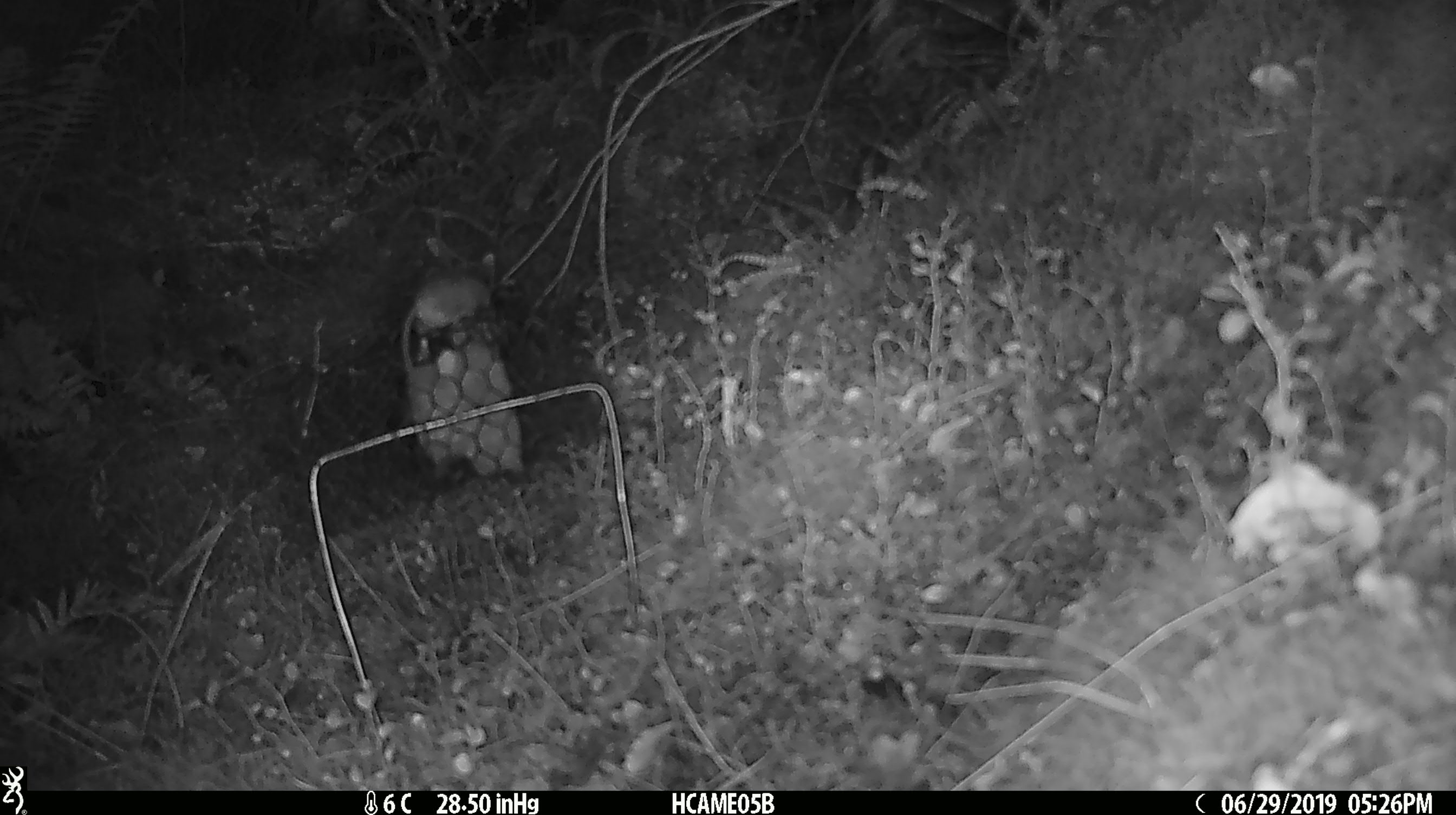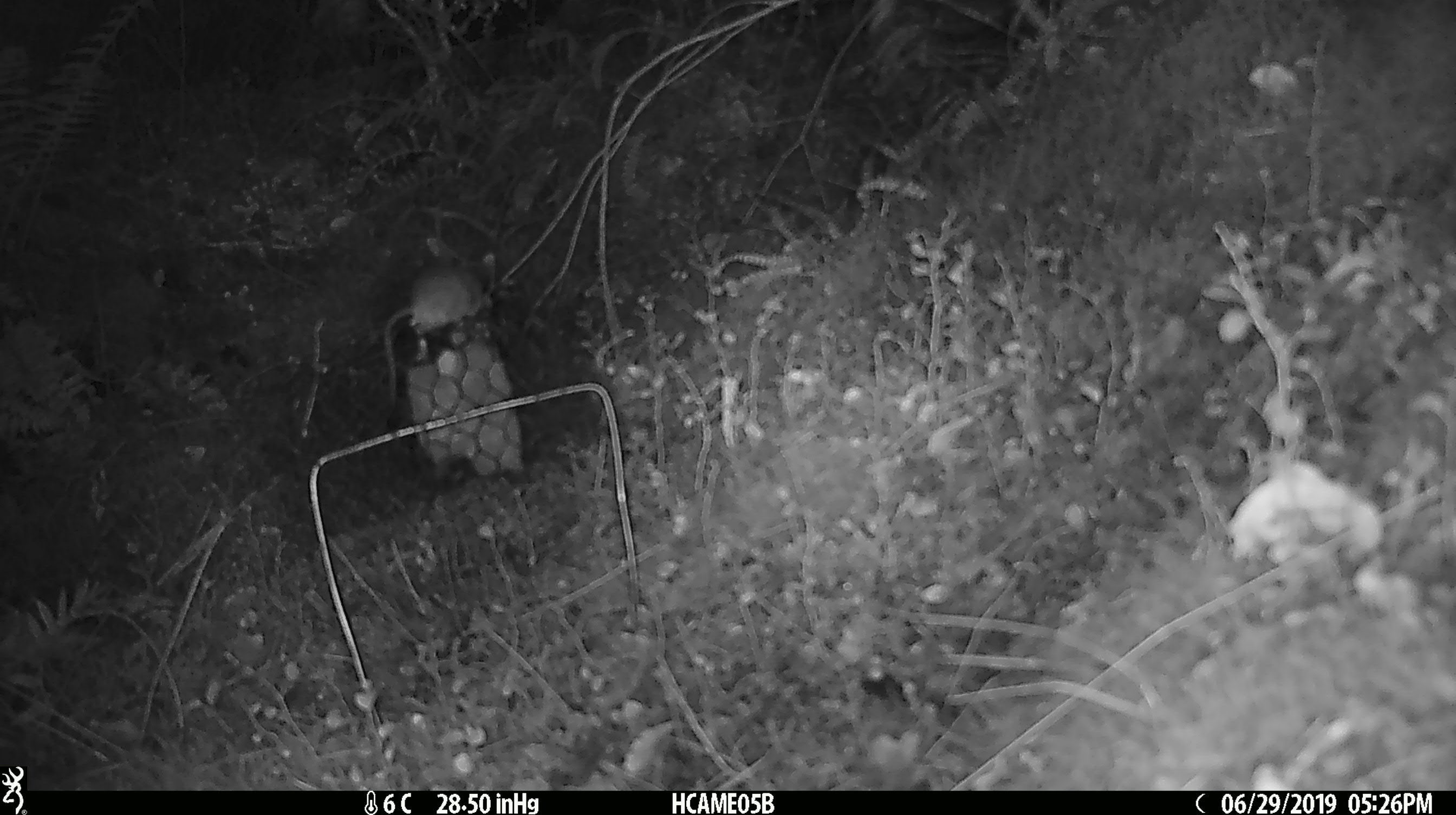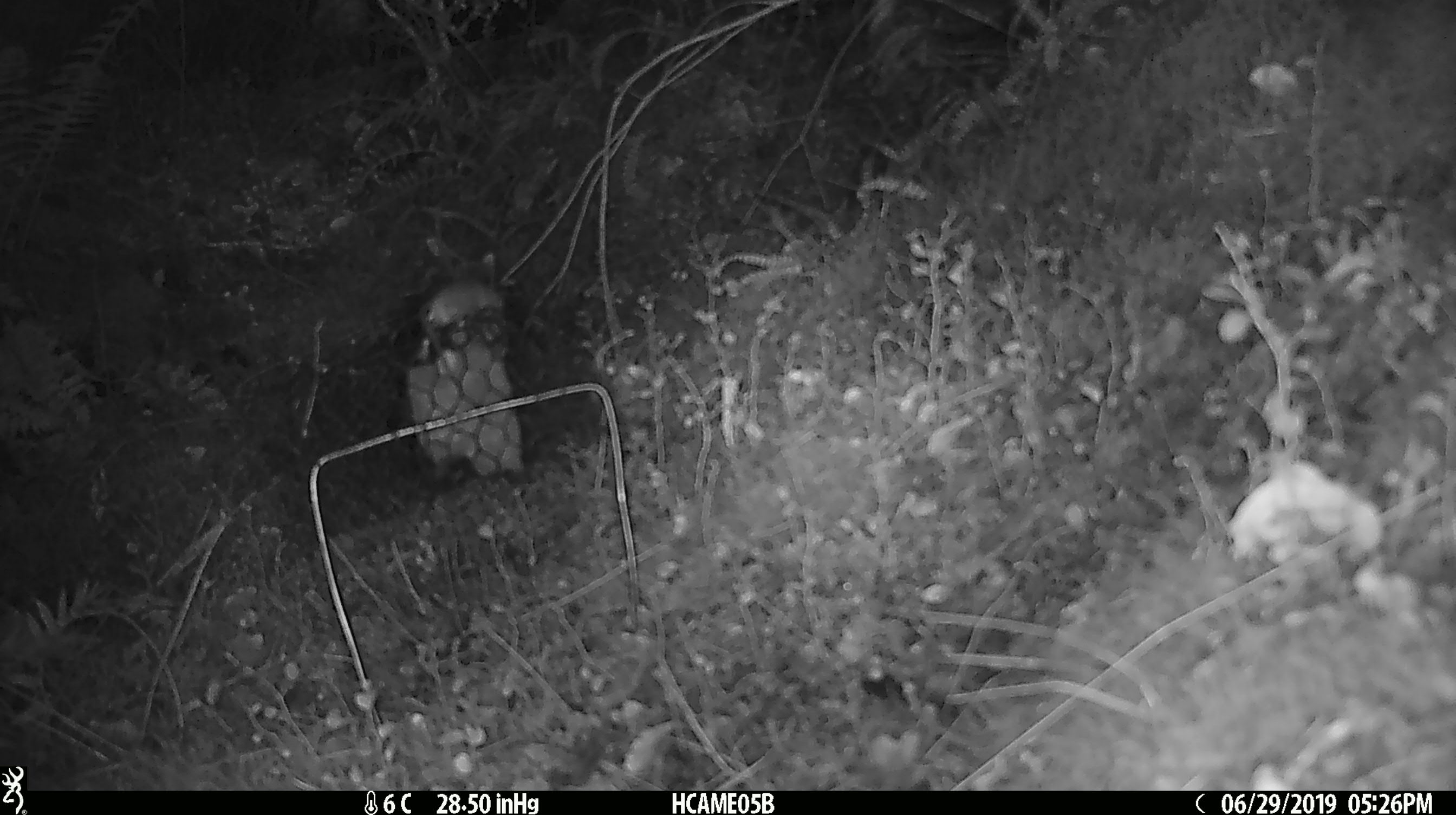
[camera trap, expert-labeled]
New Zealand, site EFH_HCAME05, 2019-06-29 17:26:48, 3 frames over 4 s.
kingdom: Animalia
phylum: Chordata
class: Mammalia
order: Rodentia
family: Muridae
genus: Mus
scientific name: Mus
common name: mouse